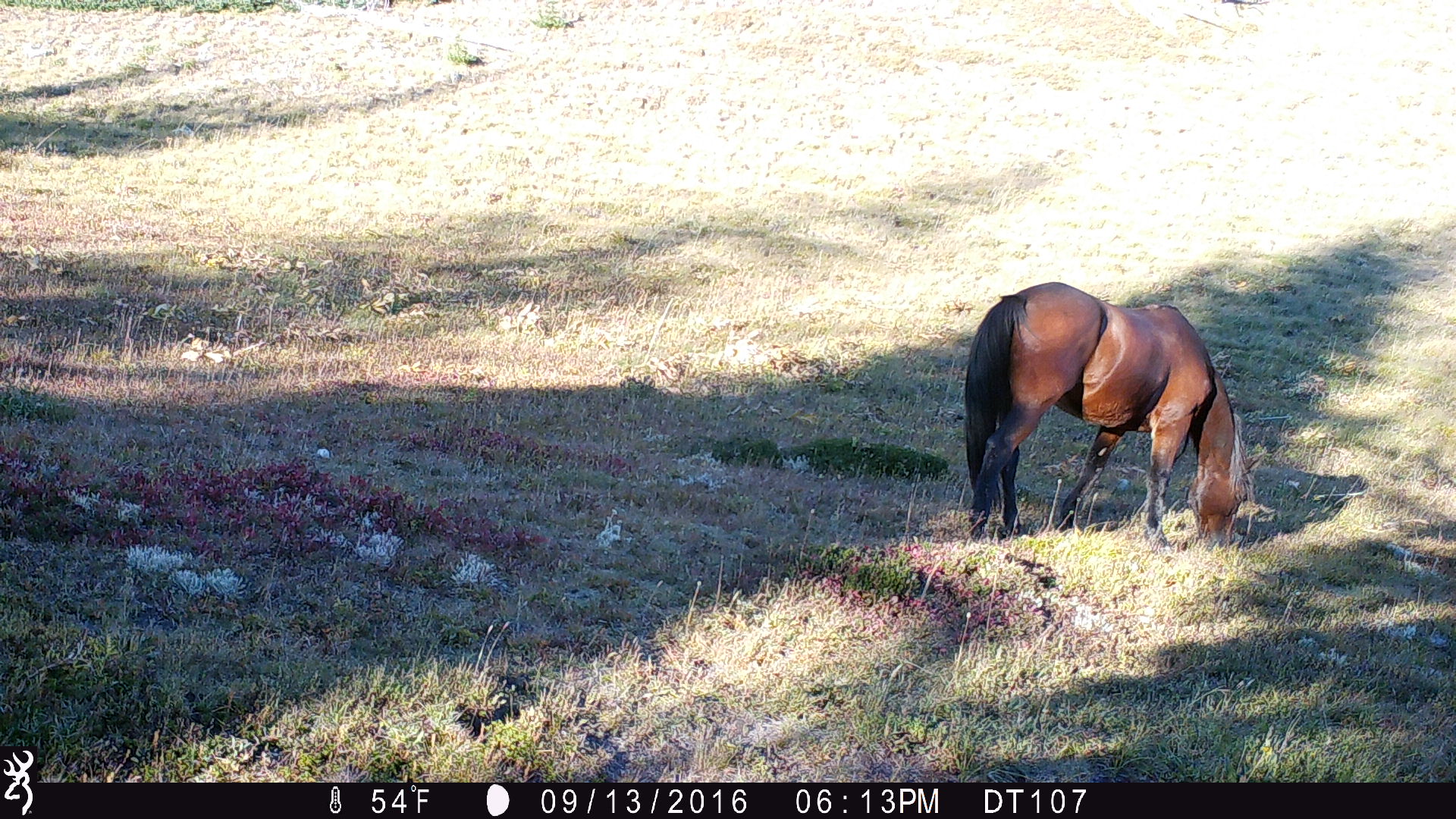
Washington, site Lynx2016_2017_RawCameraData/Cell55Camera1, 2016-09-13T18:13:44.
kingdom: Animalia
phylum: Chordata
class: Mammalia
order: Perissodactyla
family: Equidae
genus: Equus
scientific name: Equus caballus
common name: domestic horse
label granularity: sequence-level